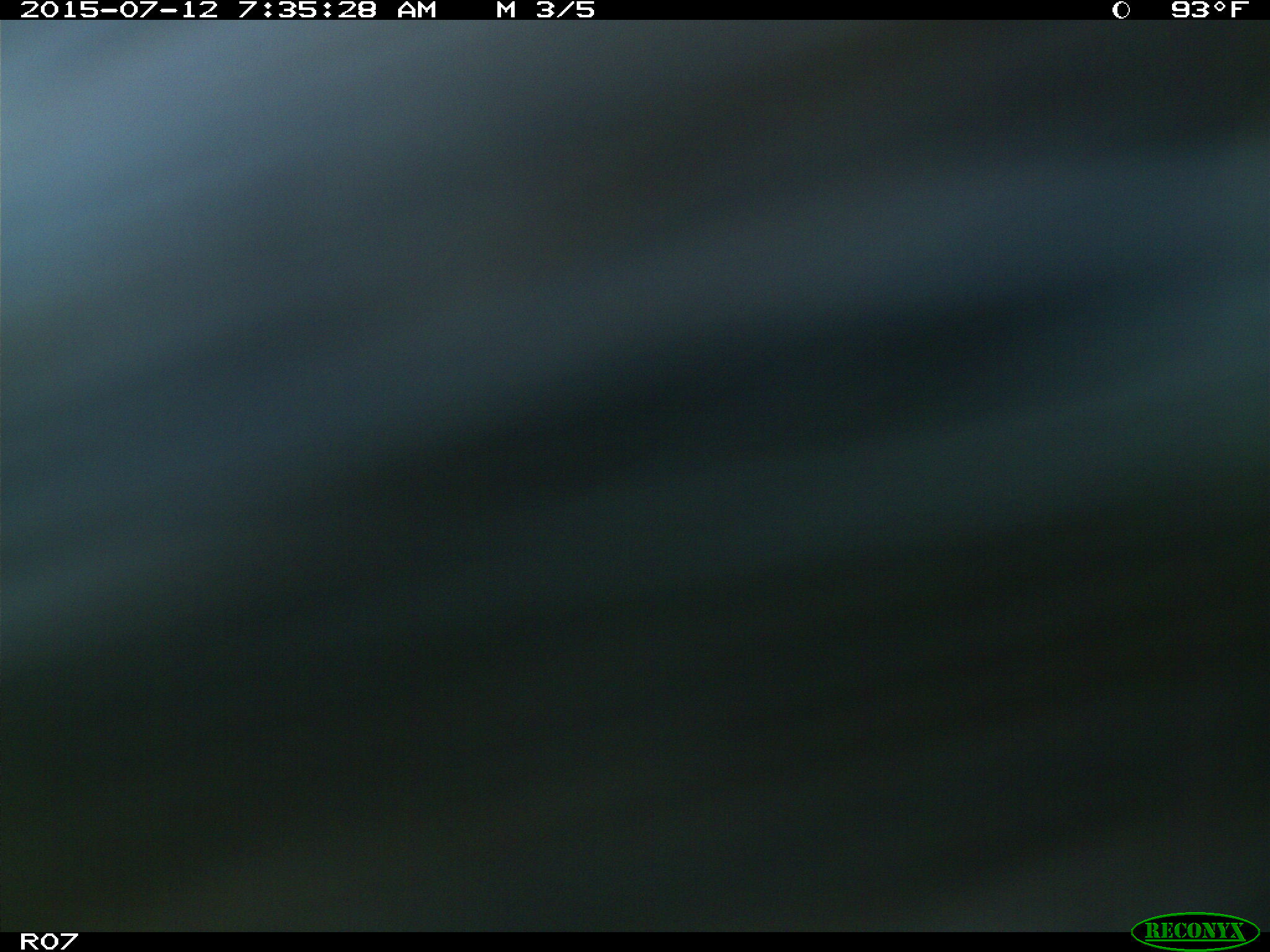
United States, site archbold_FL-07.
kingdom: Animalia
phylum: Chordata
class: Mammalia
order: Artiodactyla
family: Bovidae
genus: Bos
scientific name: Bos taurus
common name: domestic cow